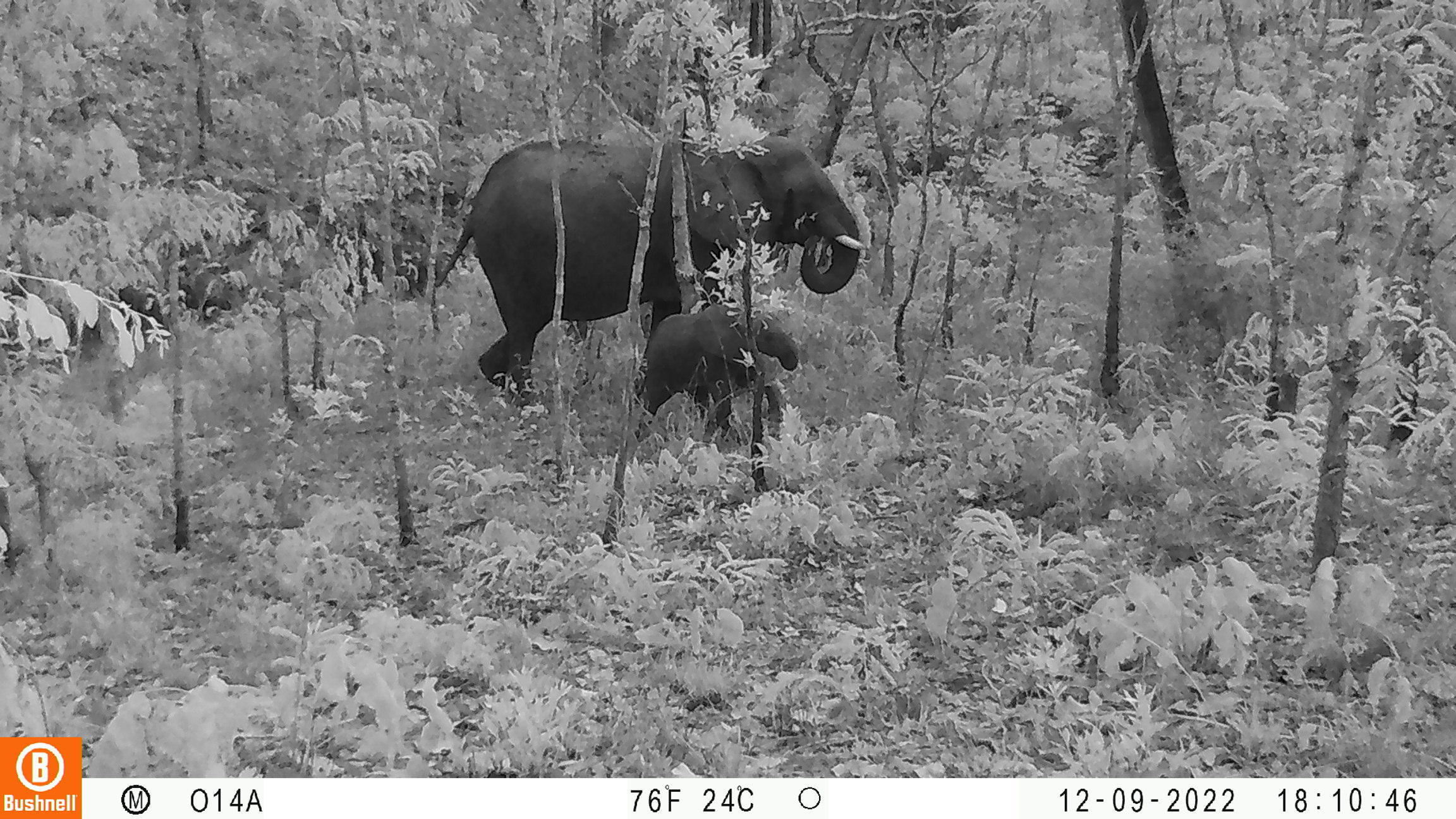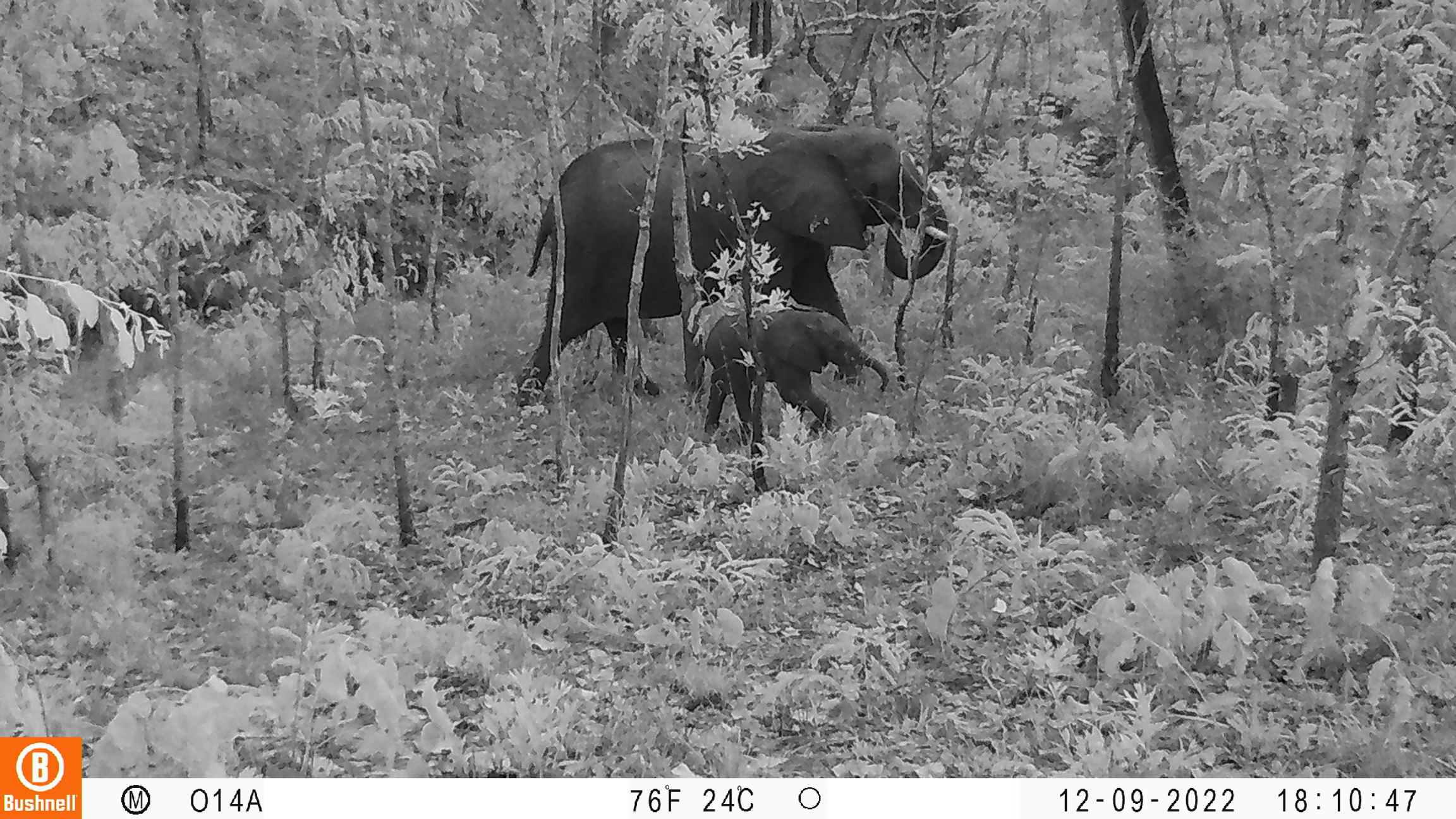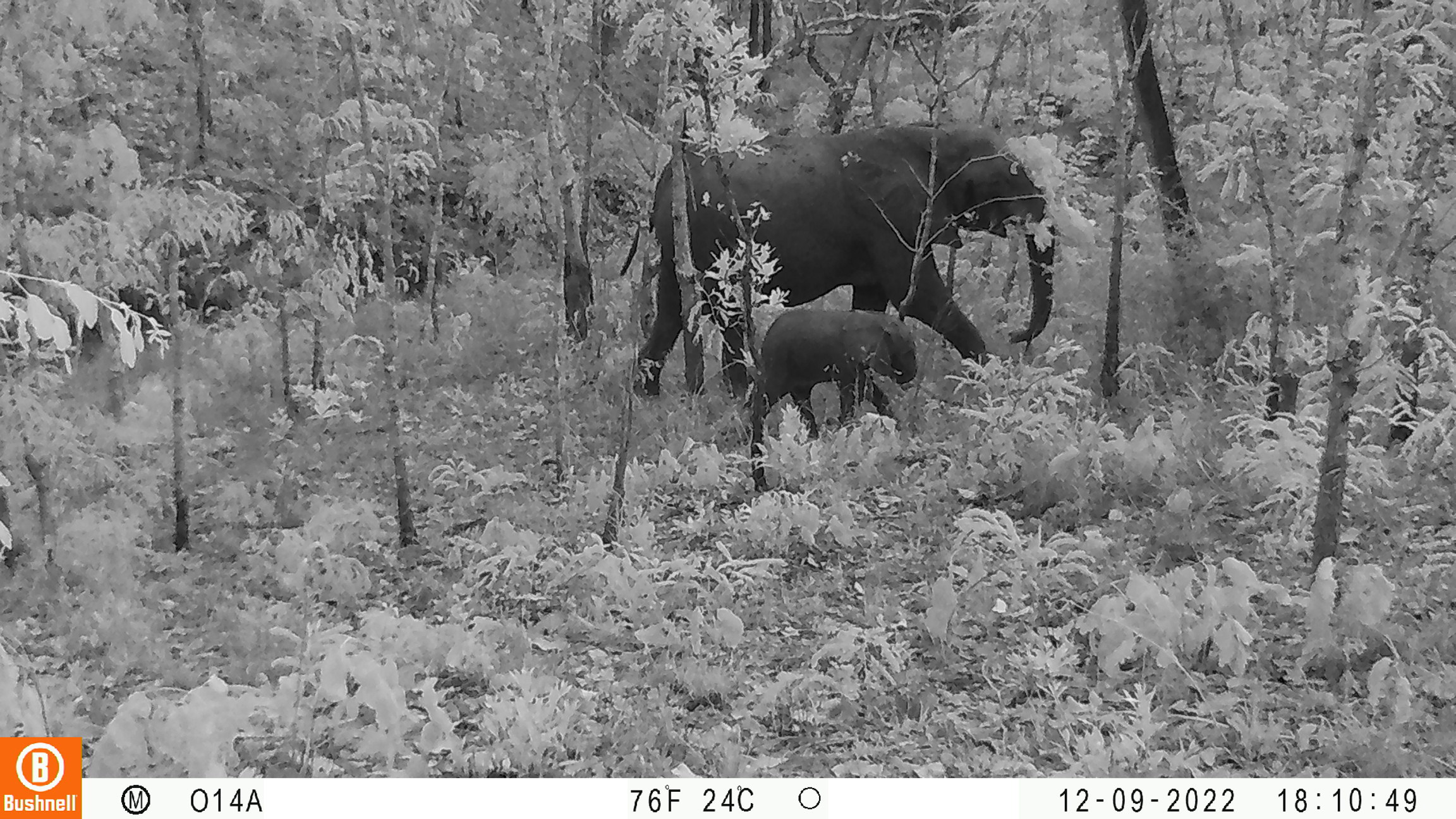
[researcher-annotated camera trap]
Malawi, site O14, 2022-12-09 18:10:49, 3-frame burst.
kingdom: Animalia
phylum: Chordata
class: Mammalia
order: Proboscidea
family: Elephantidae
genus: Loxodonta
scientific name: Loxodonta africana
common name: african savanna elephant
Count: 2.